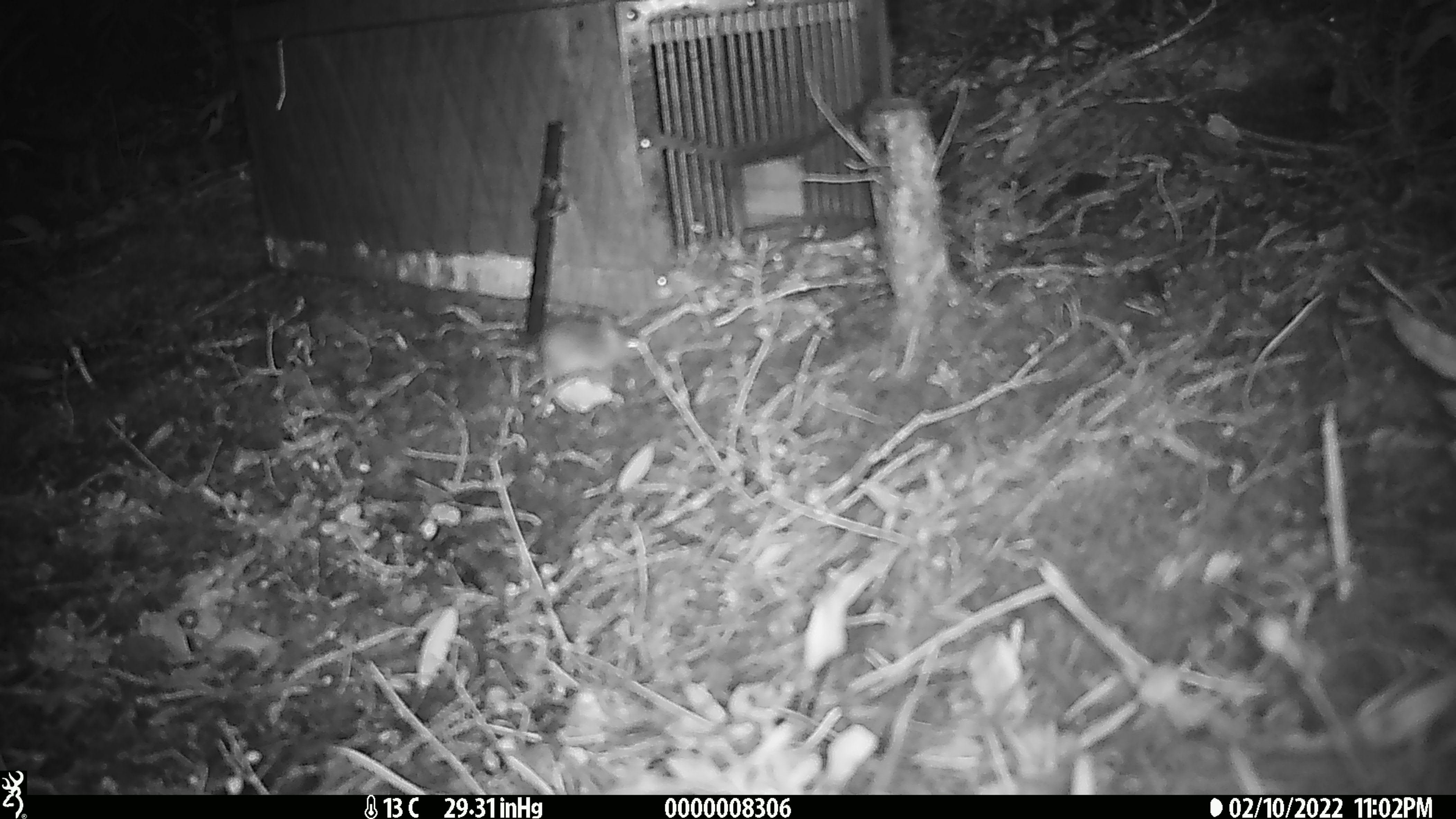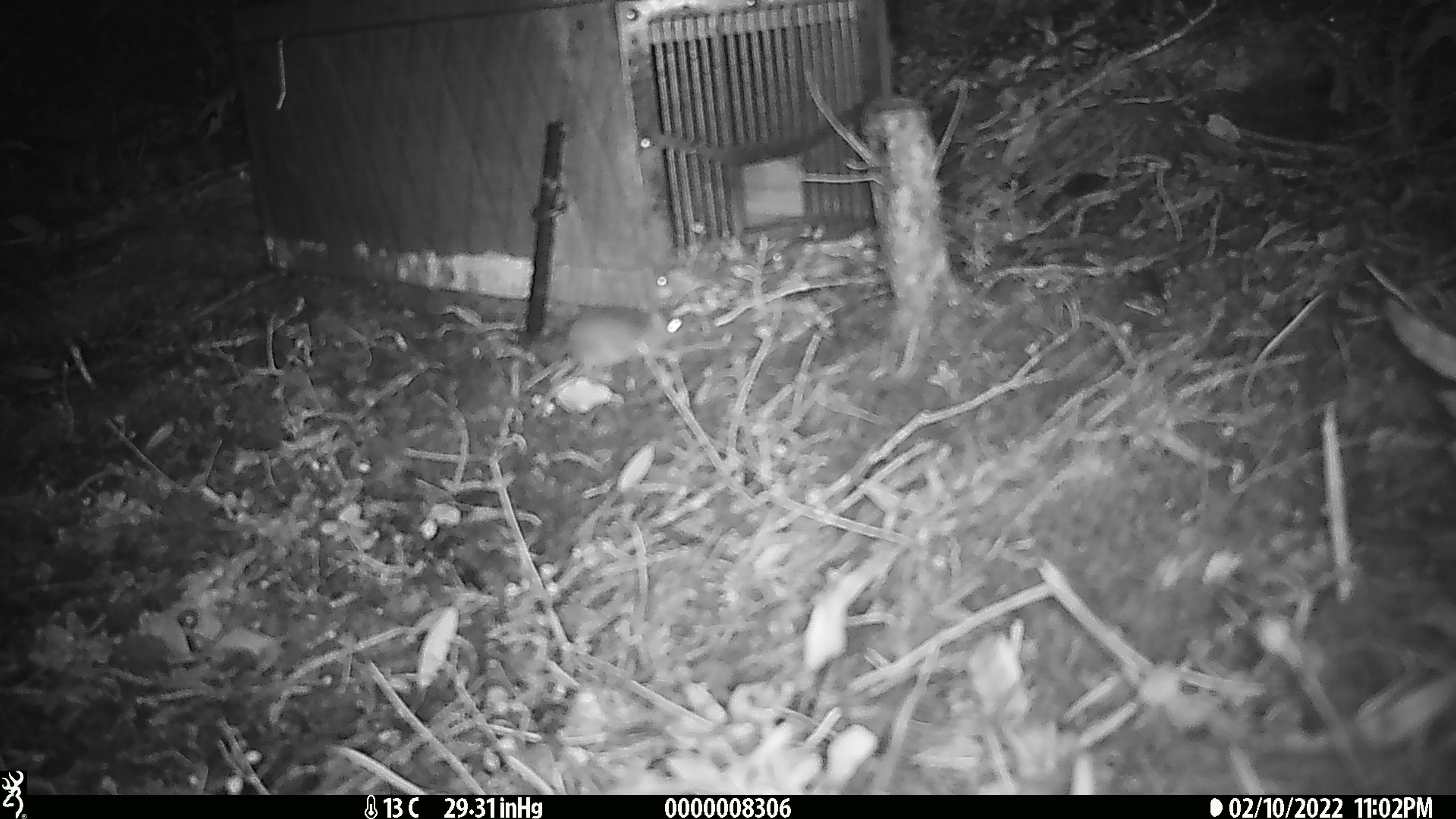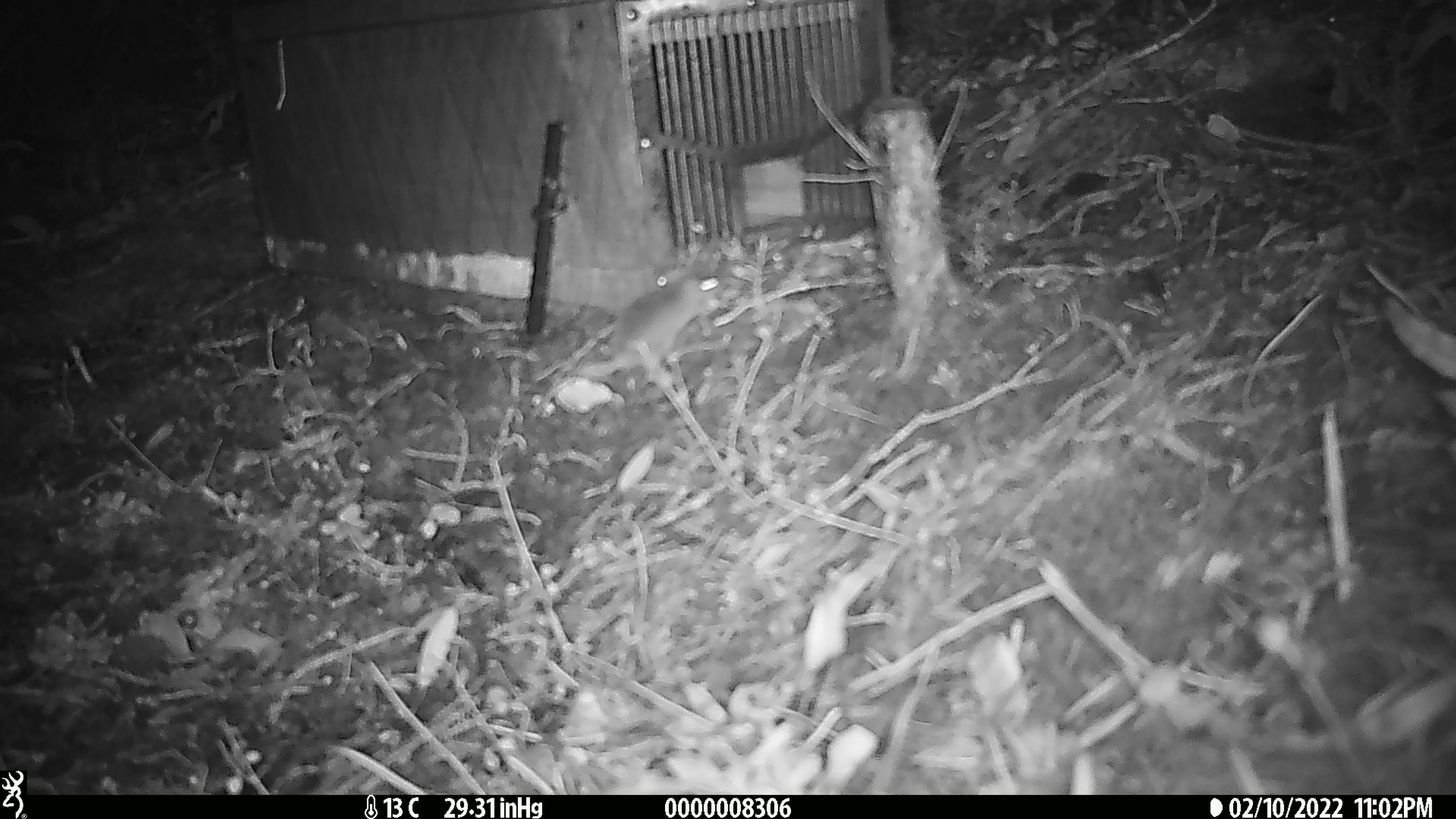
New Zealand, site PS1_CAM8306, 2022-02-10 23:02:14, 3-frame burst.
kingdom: Animalia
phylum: Chordata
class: Mammalia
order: Rodentia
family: Muridae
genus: Mus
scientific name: Mus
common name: mouse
Mouse (Mus).